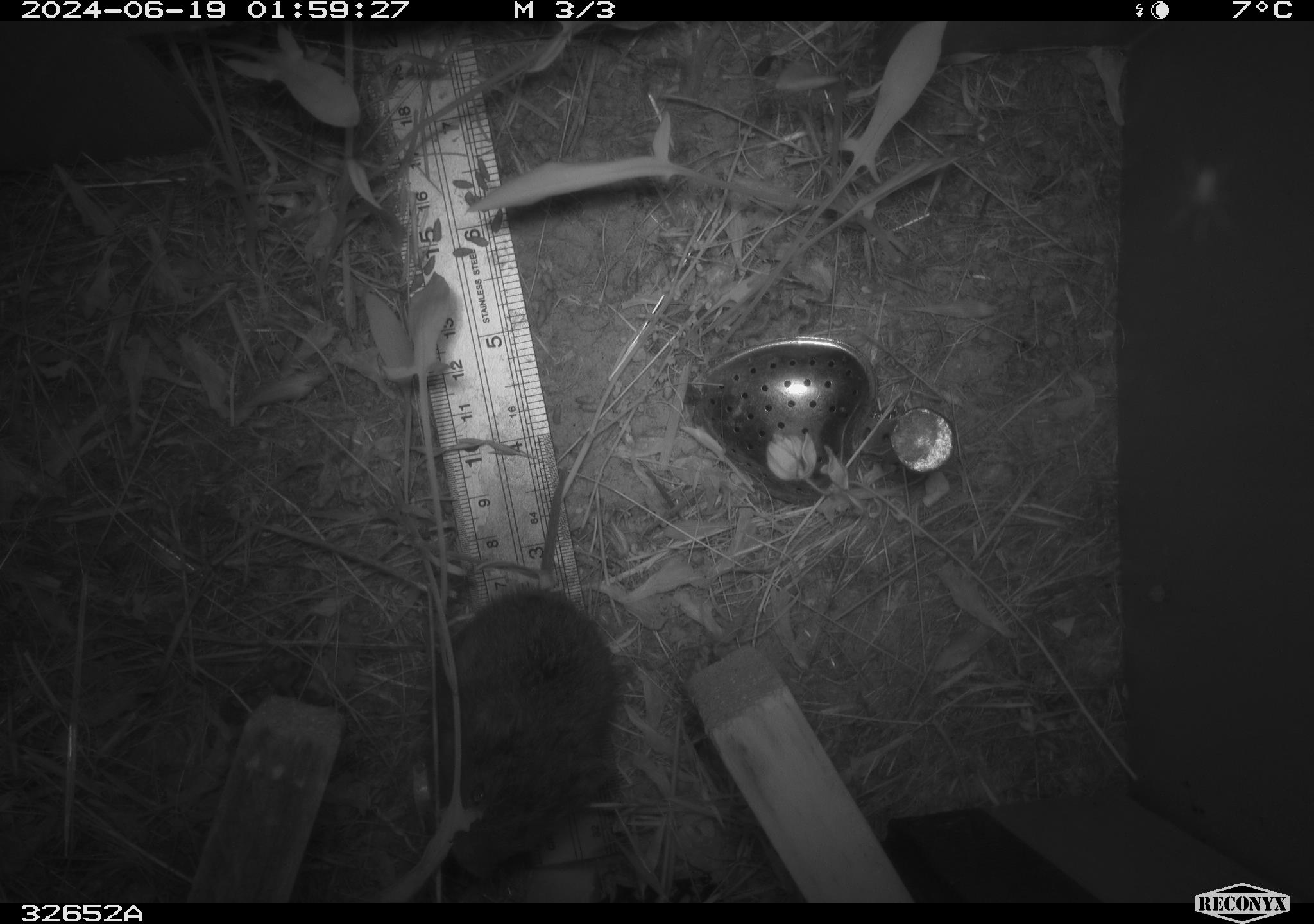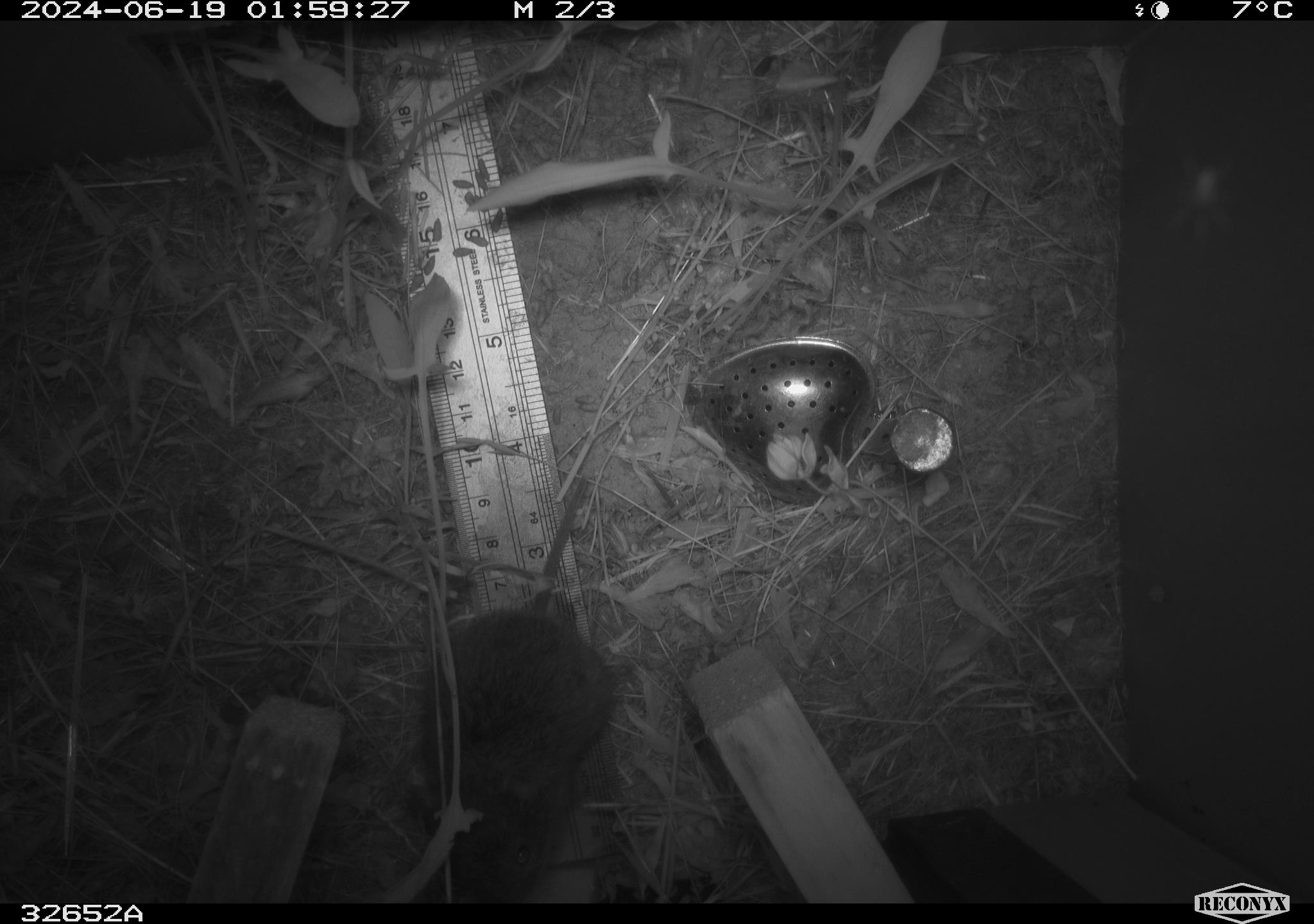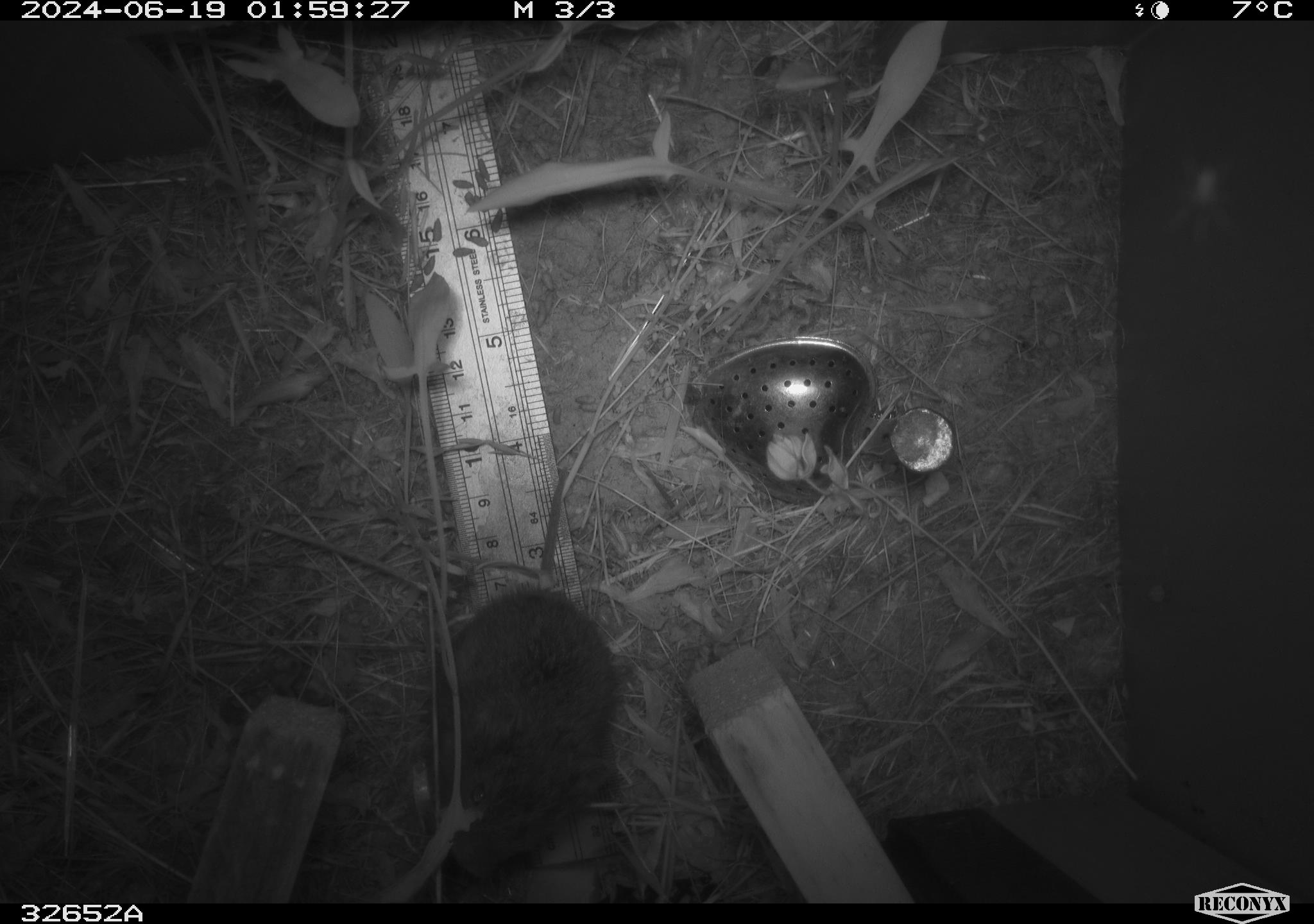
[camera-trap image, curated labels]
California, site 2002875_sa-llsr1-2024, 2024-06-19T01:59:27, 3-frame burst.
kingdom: Animalia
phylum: Chordata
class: Mammalia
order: Rodentia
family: Cricetidae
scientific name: Arvicolinae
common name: voles, lemmings, and muskrats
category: arvicolinae subfamily